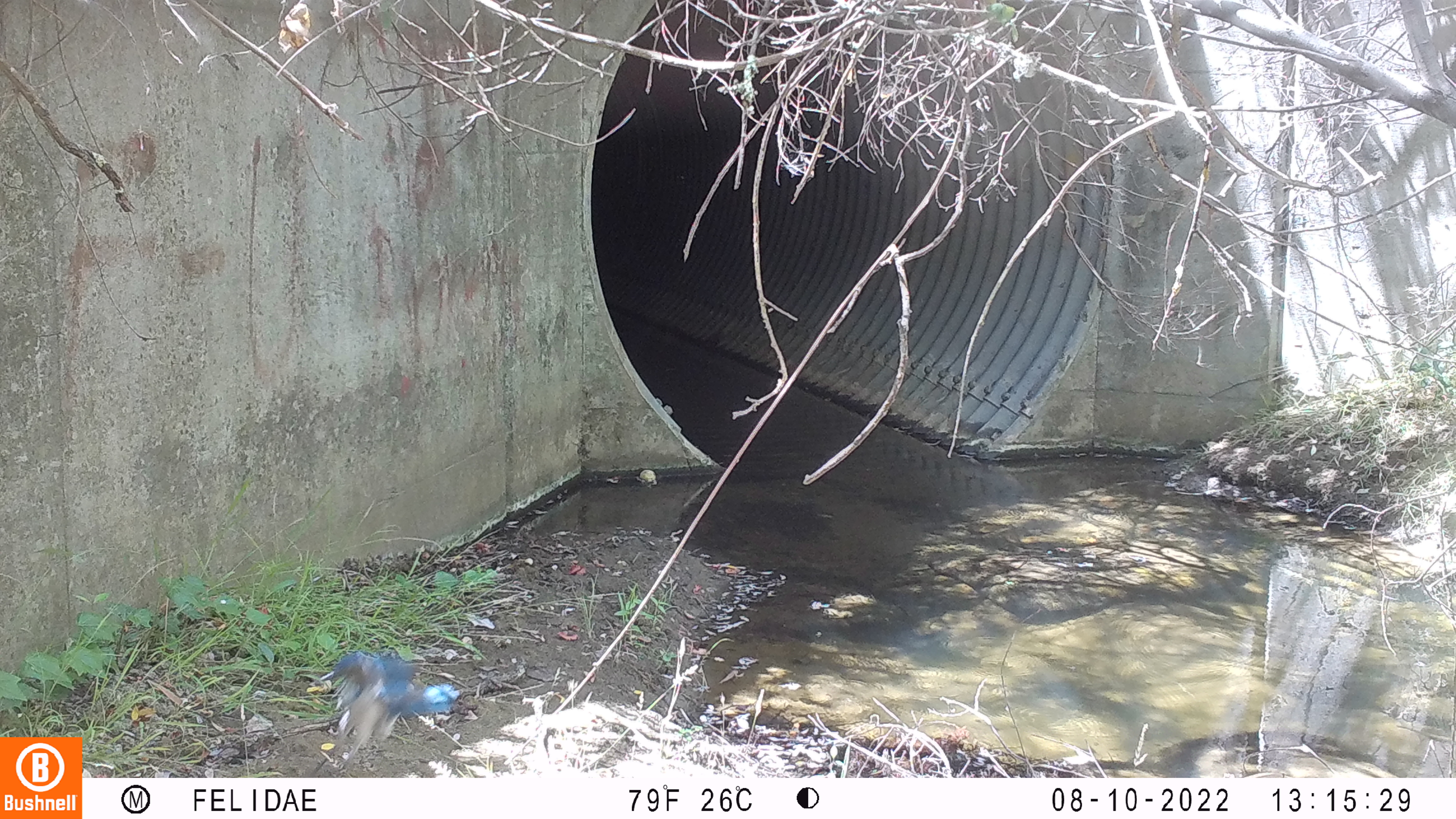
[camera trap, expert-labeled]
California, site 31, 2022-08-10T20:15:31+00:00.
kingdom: Animalia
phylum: Chordata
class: Aves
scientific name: Aves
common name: bird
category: unknown bird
Unknown bird (bird) (Aves).